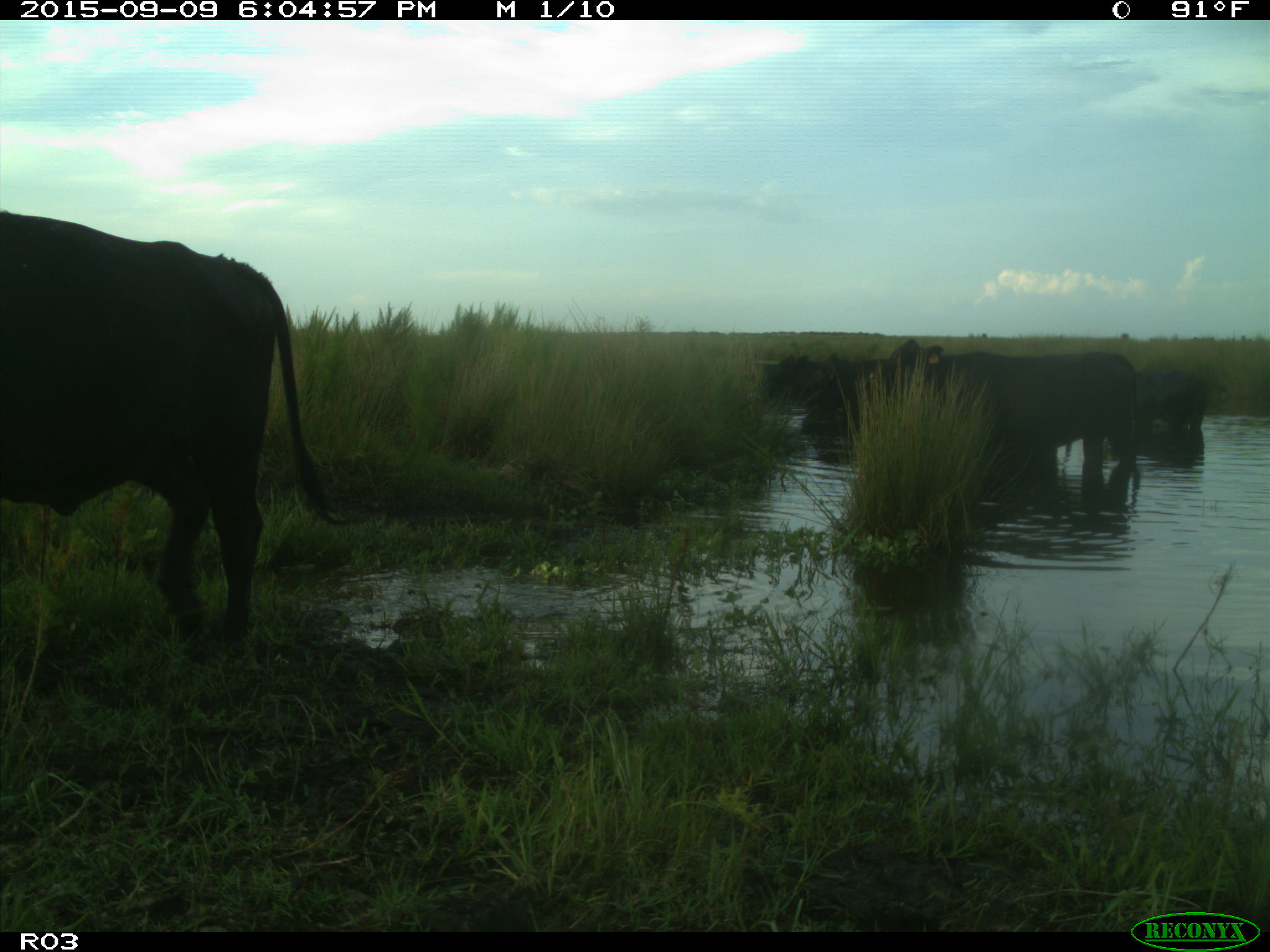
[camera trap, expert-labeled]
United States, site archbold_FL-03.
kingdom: Animalia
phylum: Chordata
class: Mammalia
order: Artiodactyla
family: Bovidae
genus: Bos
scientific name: Bos taurus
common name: domestic cow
Bos taurus (domestic cow).